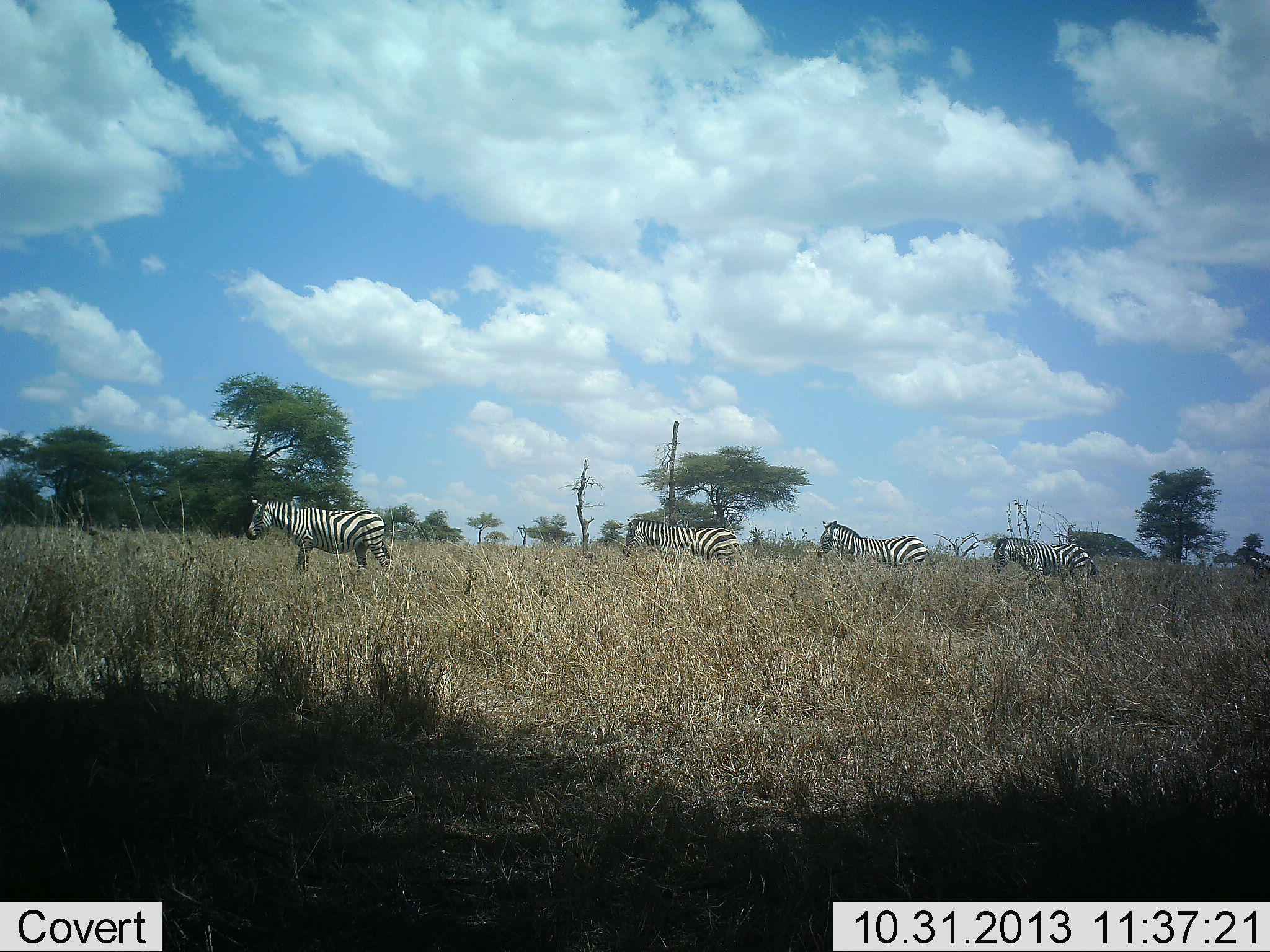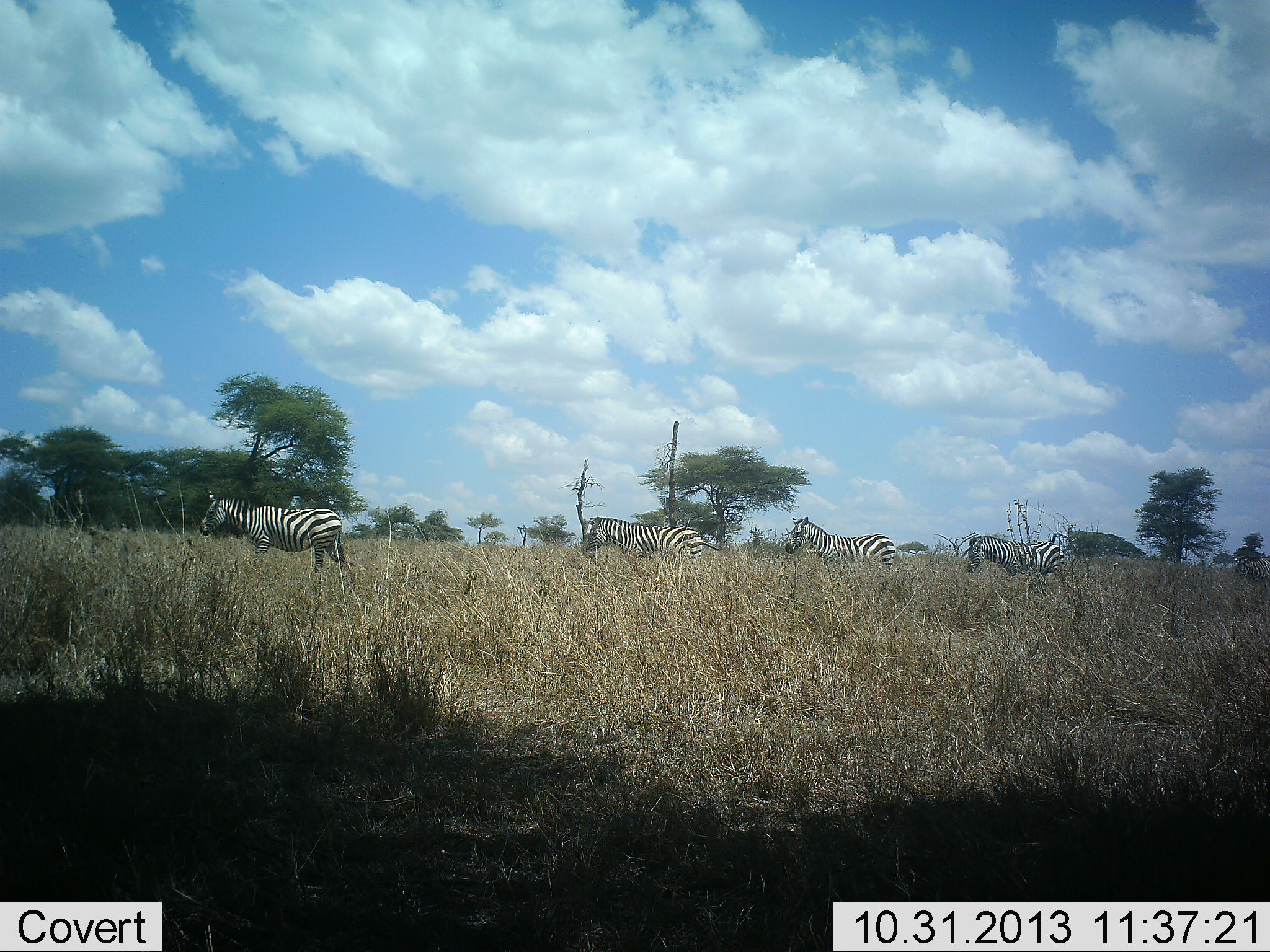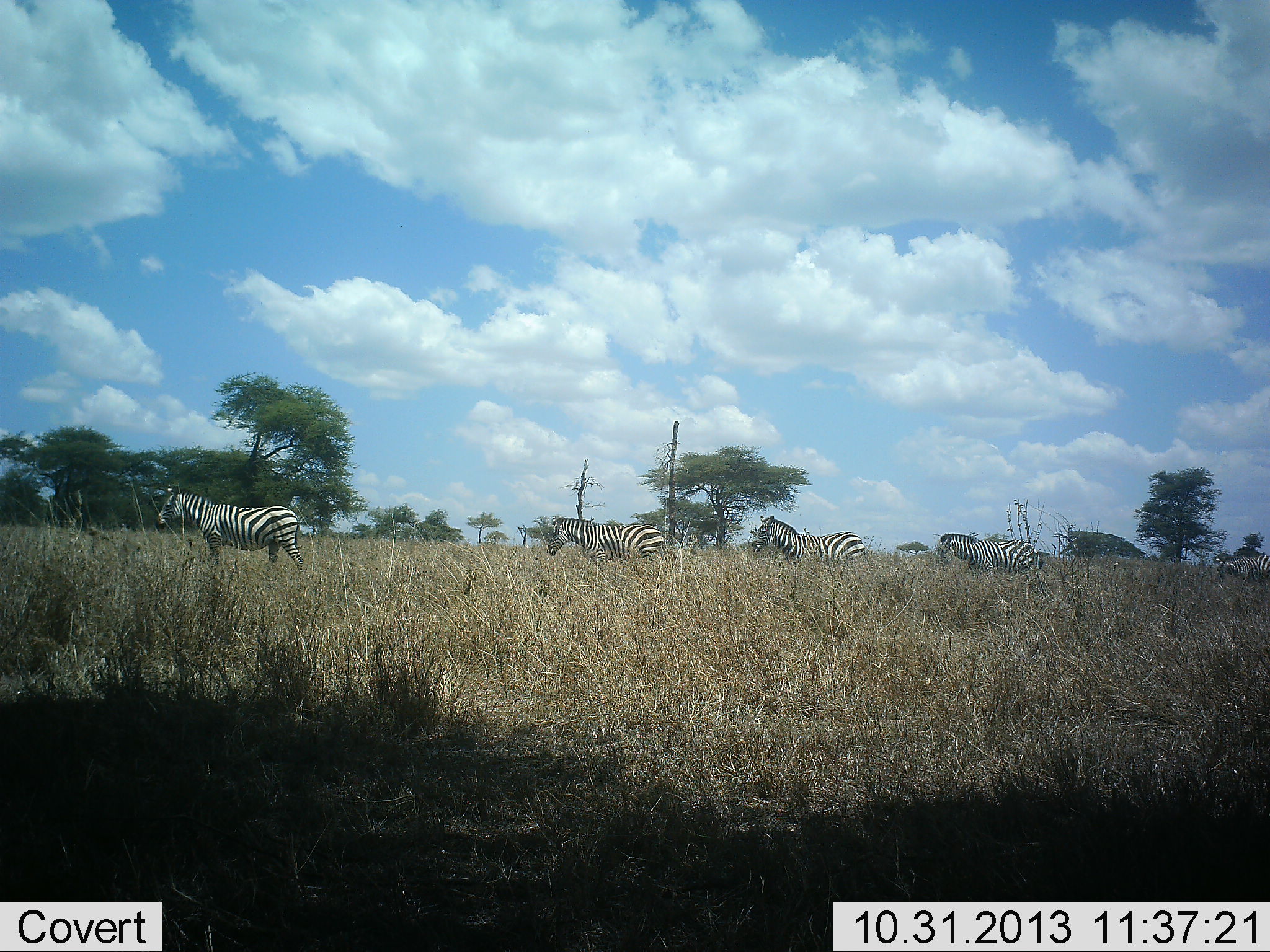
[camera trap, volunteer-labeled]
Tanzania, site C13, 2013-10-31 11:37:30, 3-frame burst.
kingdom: Animalia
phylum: Chordata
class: Mammalia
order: Perissodactyla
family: Equidae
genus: Equus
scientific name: Equus quagga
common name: plains zebra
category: zebra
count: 5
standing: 9%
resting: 0%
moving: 93%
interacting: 0%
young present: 0%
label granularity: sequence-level